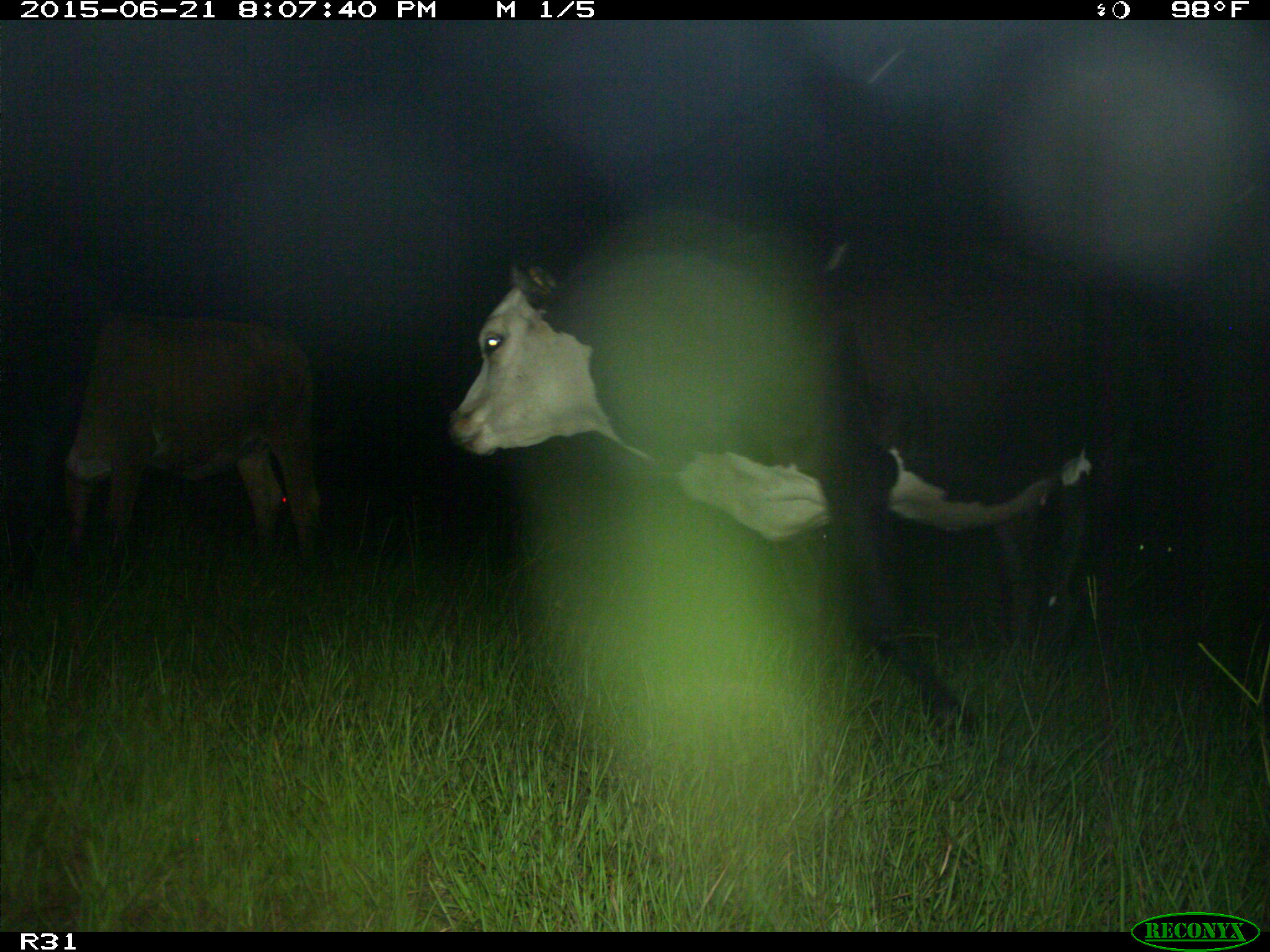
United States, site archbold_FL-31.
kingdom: Animalia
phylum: Chordata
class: Mammalia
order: Artiodactyla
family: Bovidae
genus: Bos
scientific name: Bos taurus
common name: domestic cow